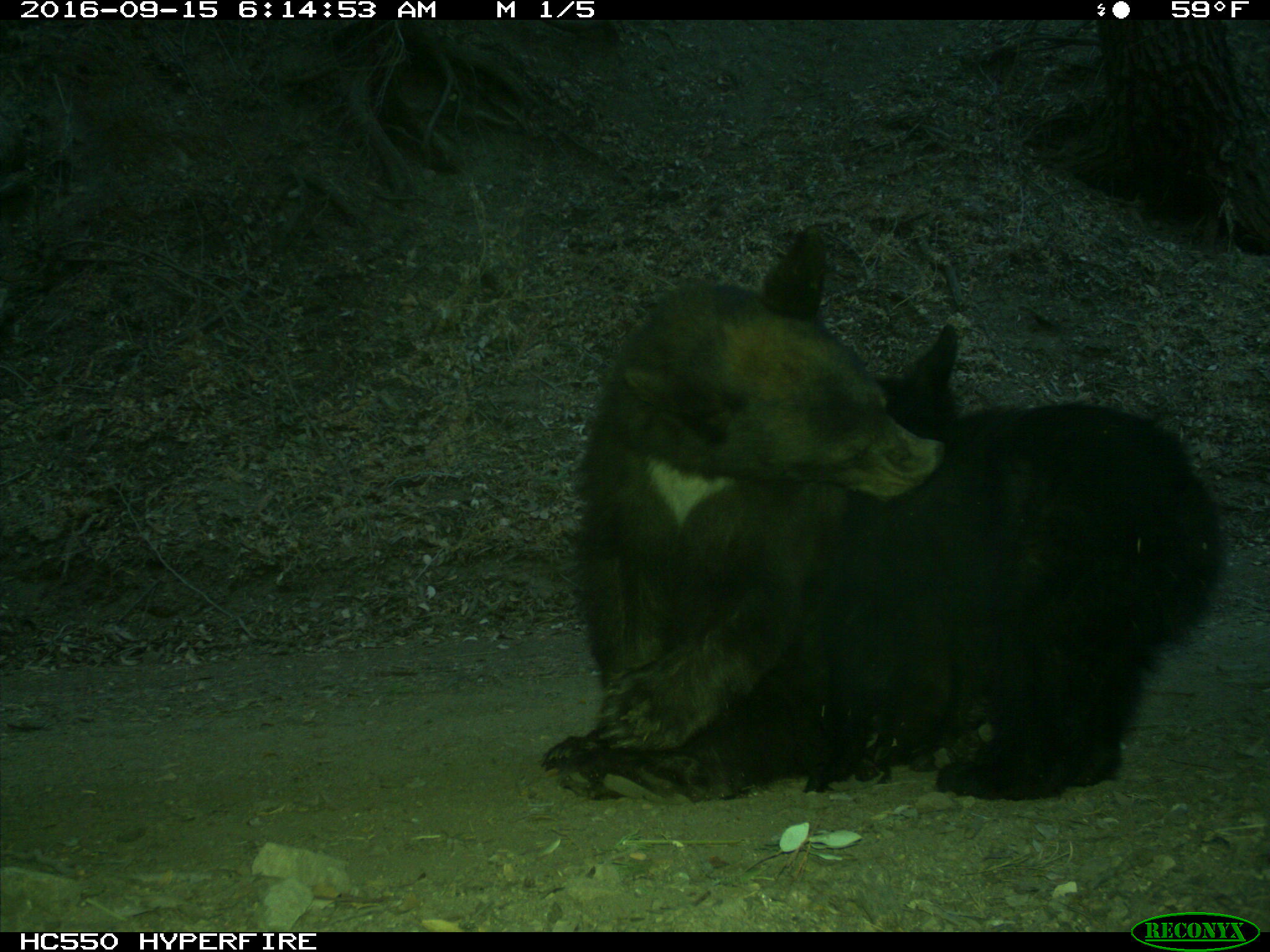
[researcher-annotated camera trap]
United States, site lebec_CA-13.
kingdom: Animalia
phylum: Chordata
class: Mammalia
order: Carnivora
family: Ursidae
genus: Ursus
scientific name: Ursus americanus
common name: american black bear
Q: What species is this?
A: Ursus americanus (american black bear).